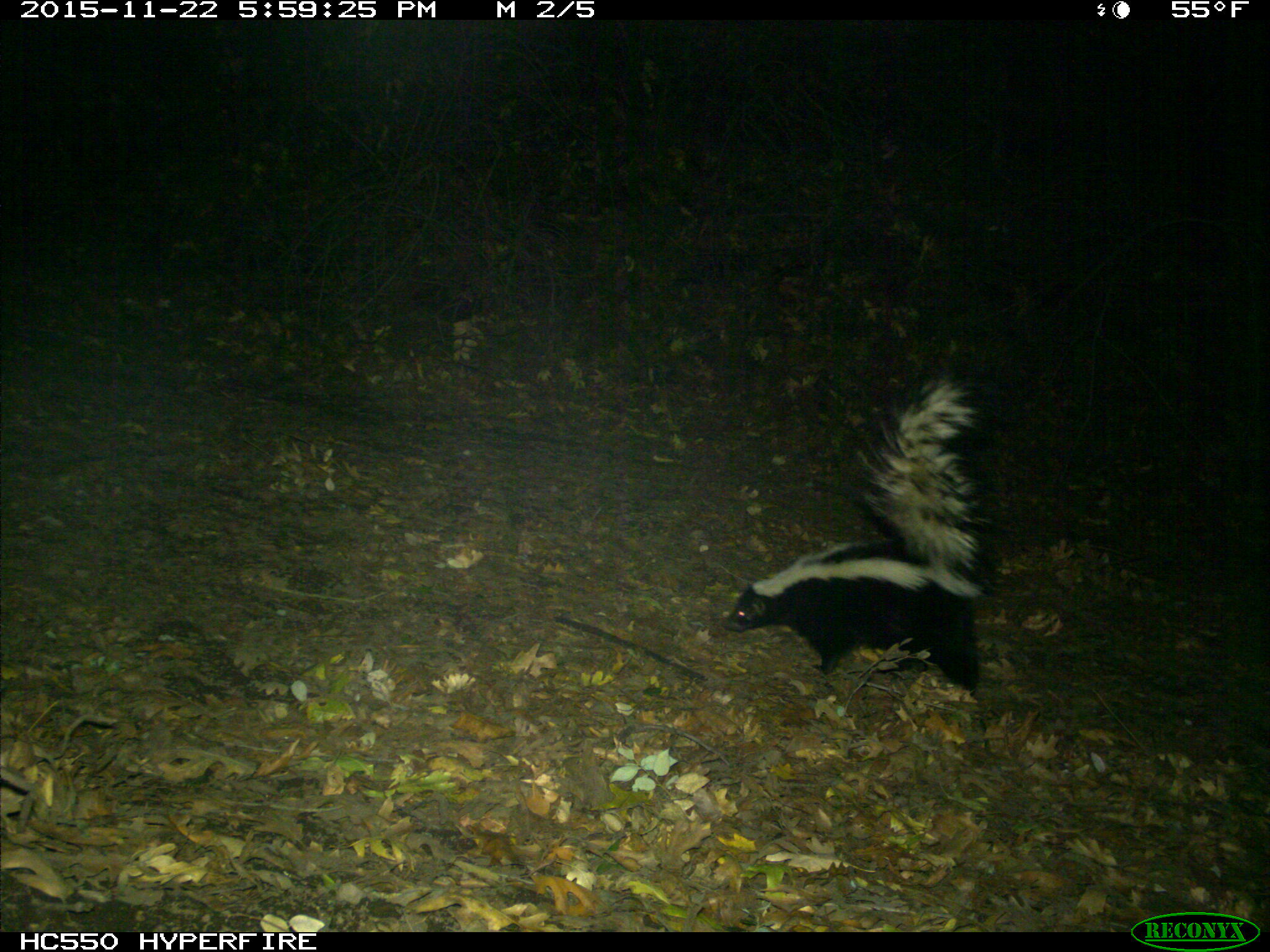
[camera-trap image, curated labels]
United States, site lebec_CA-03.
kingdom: Animalia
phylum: Chordata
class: Mammalia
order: Carnivora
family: Mephitidae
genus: Mephitis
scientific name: Mephitis mephitis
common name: striped skunk